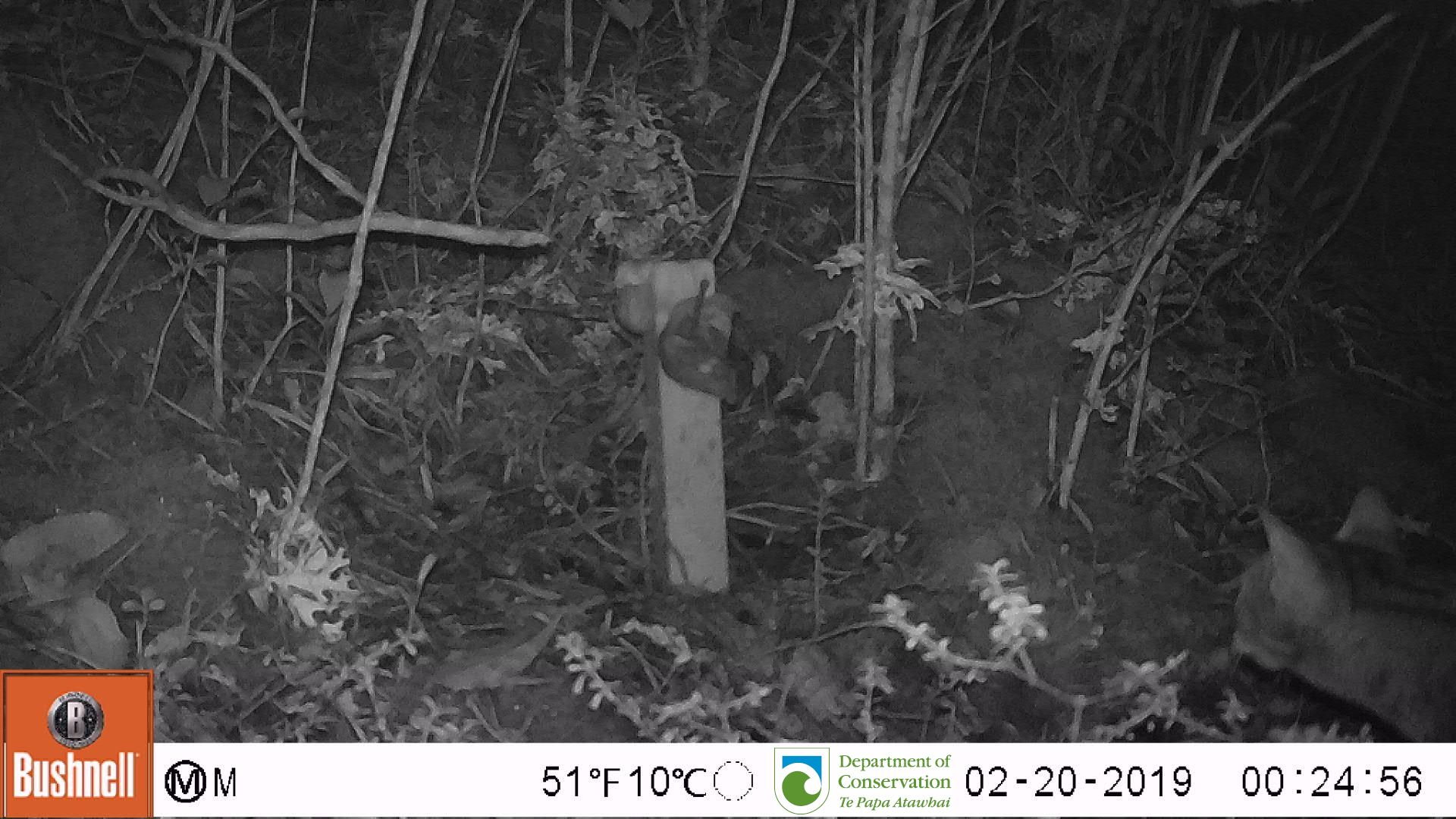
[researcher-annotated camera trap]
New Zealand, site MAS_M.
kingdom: Animalia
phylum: Chordata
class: Mammalia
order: Carnivora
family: Felidae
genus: Felis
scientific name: Felis catus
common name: domestic cat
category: cat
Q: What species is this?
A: Cat (domestic cat) (Felis catus).